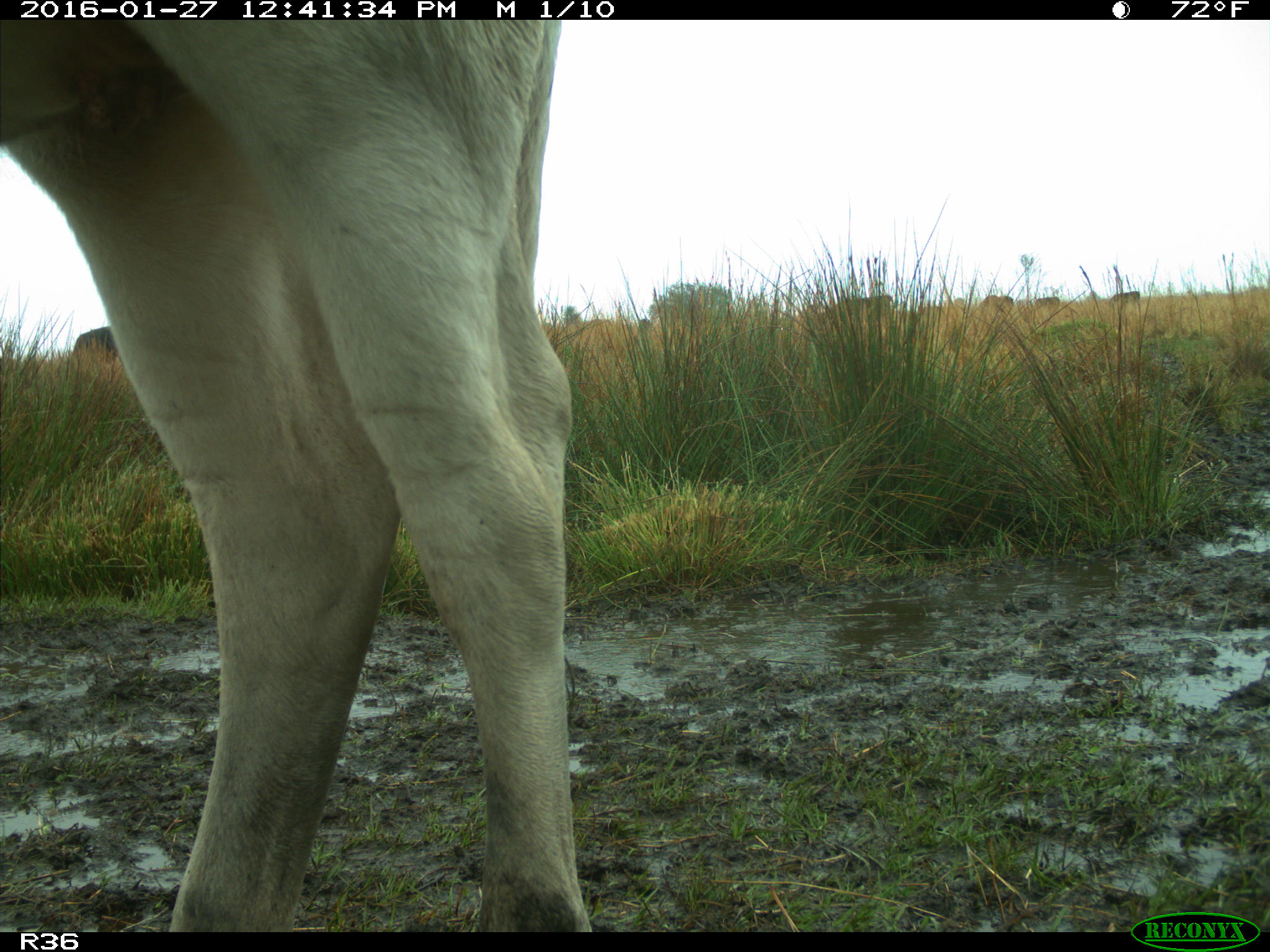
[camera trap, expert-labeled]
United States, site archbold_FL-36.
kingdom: Animalia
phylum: Chordata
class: Mammalia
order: Artiodactyla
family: Bovidae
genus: Bos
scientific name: Bos taurus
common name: domestic cow